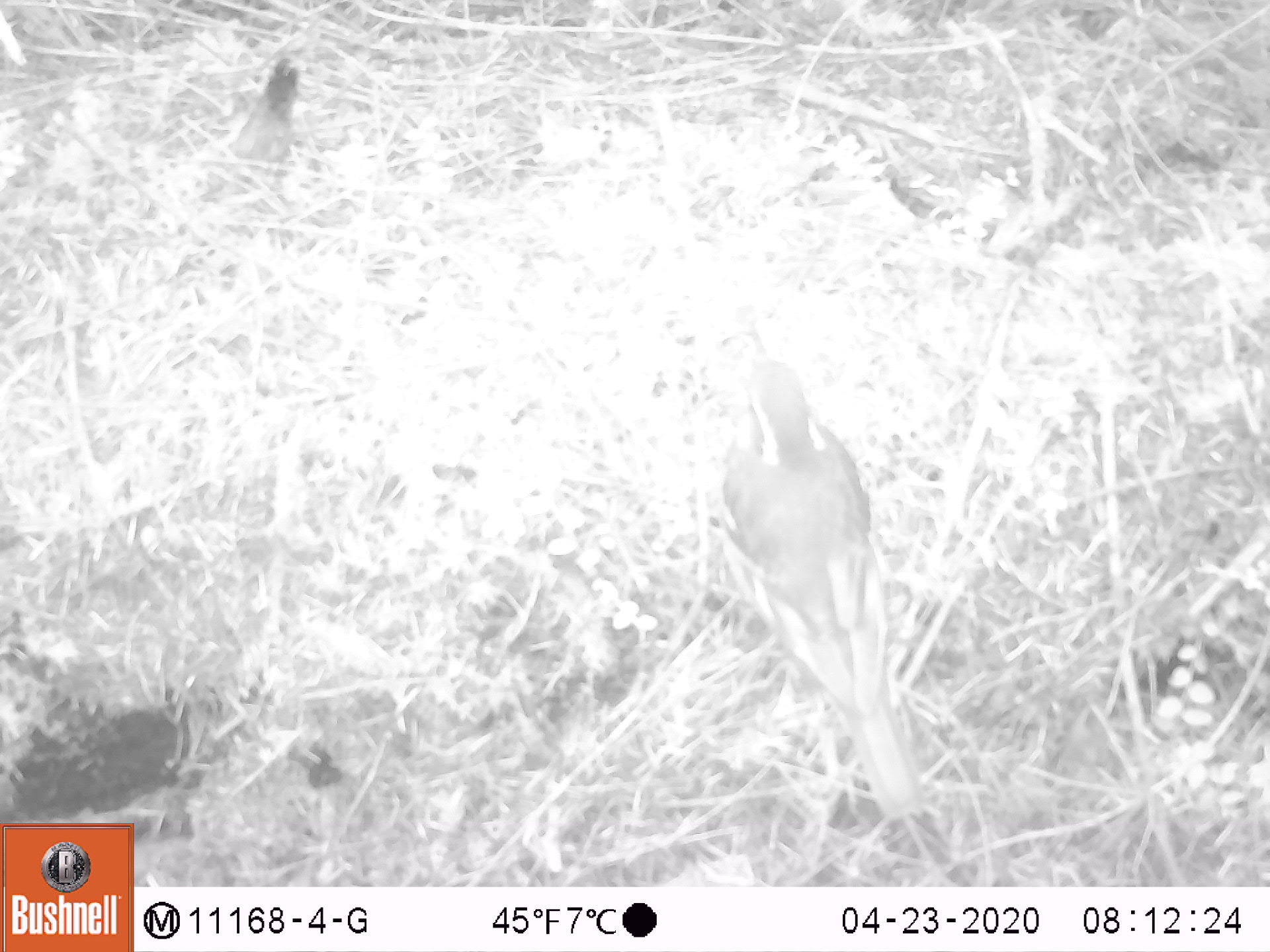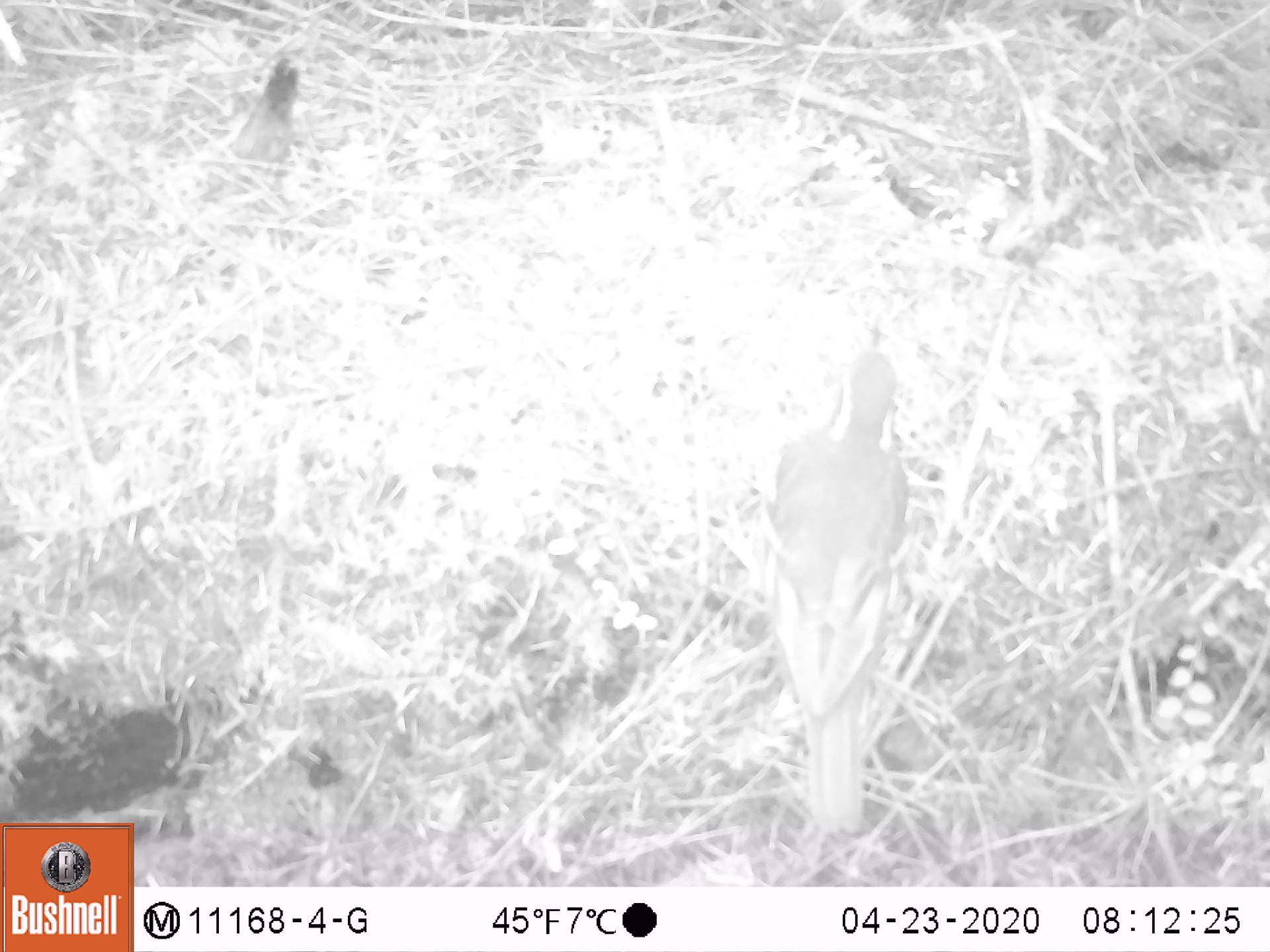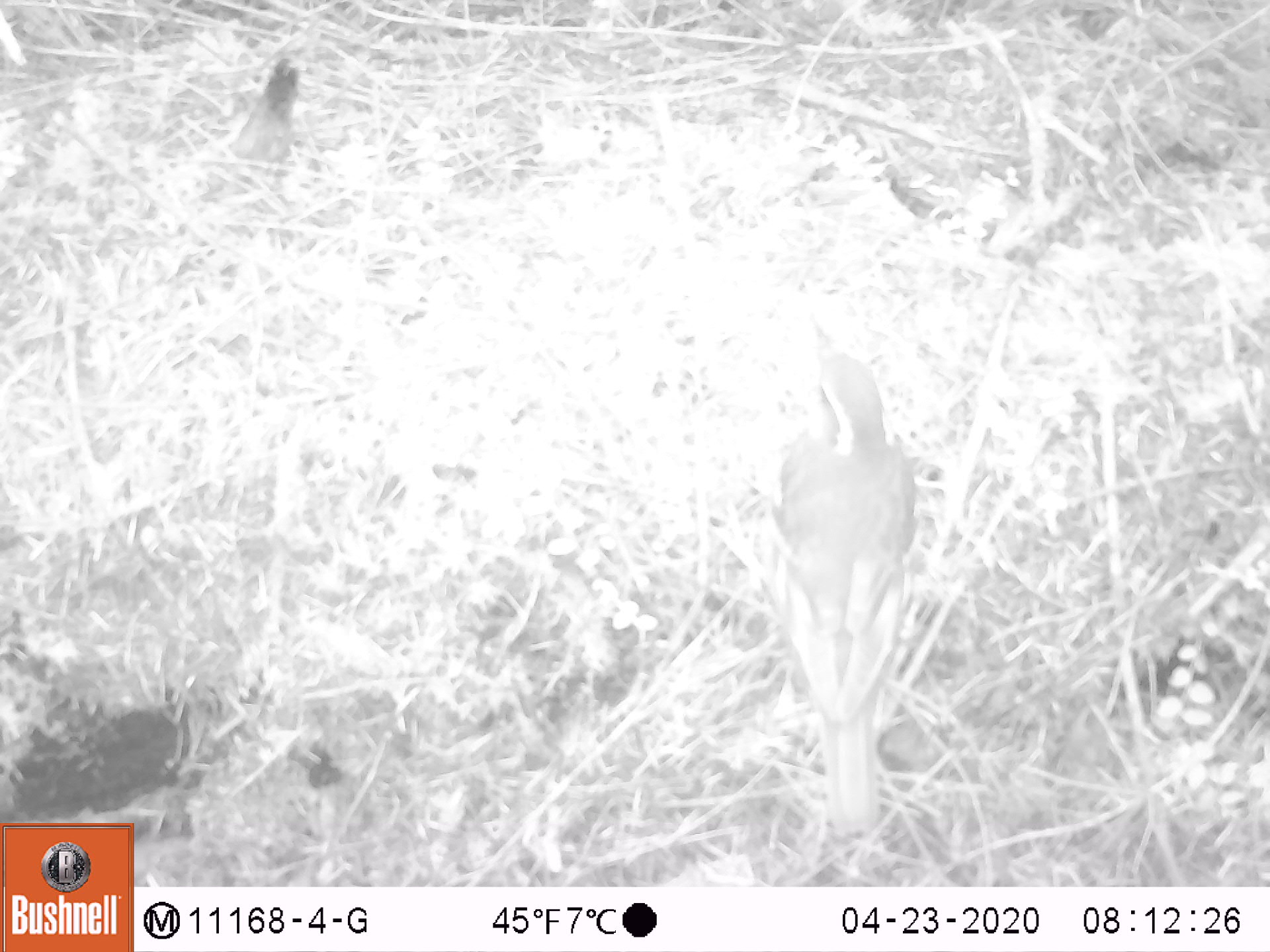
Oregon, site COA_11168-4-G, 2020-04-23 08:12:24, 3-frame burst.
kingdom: Animalia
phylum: Chordata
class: Aves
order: Passeriformes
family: Turdidae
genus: Ixoreus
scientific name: Ixoreus naevius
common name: varied thrush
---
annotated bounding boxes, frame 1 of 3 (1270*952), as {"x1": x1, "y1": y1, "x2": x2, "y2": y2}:
varied thrush: {"x1": 721, "y1": 323, "x2": 922, "y2": 823}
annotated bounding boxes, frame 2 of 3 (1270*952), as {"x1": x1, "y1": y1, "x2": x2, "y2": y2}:
varied thrush: {"x1": 769, "y1": 316, "x2": 919, "y2": 830}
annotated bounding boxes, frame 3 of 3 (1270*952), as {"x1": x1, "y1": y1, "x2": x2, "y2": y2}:
varied thrush: {"x1": 779, "y1": 303, "x2": 929, "y2": 830}